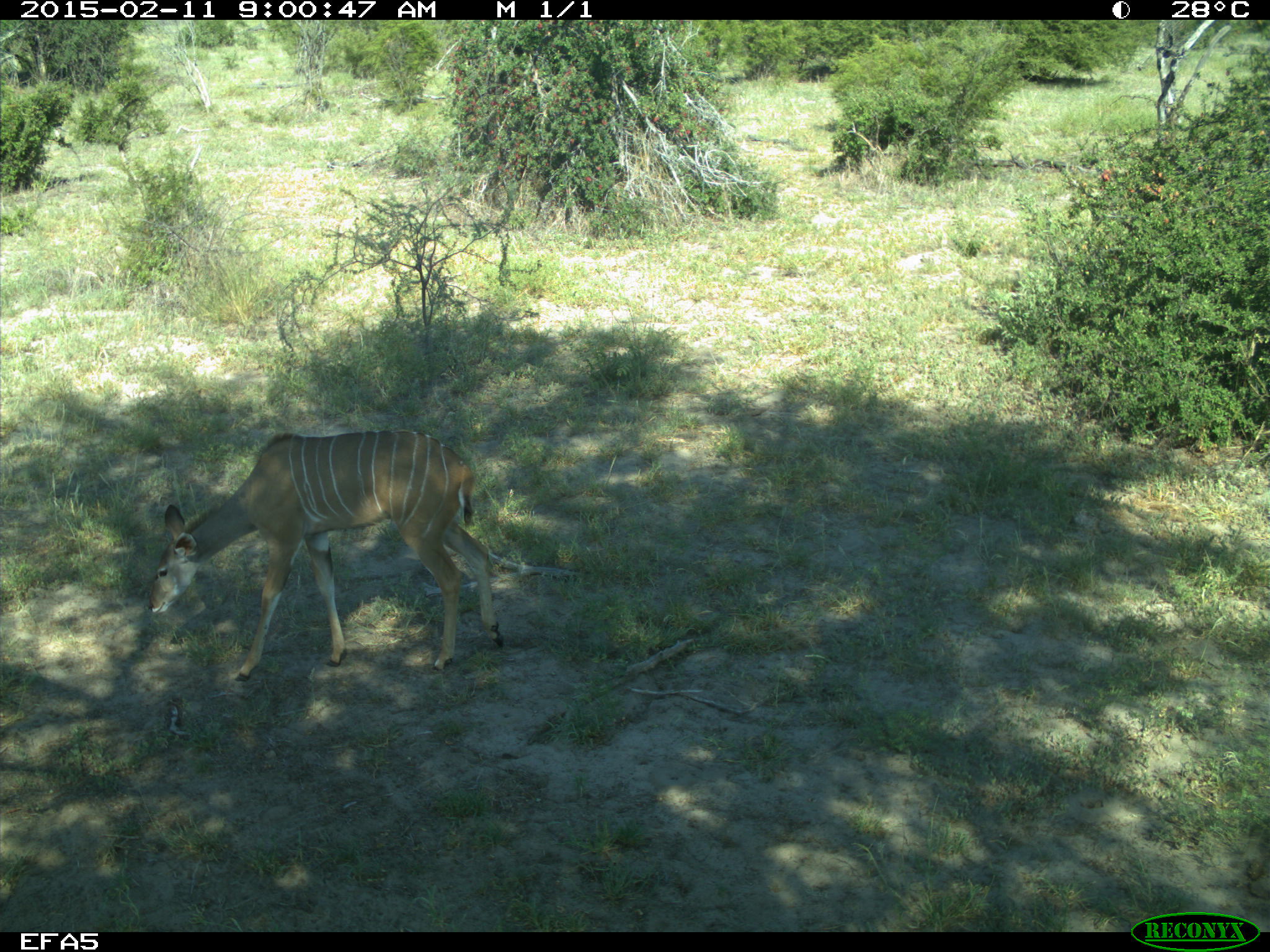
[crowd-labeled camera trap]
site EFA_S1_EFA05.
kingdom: Animalia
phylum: Chordata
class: Mammalia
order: Artiodactyla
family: Bovidae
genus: Tragelaphus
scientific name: Tragelaphus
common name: kudu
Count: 1.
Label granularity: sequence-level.